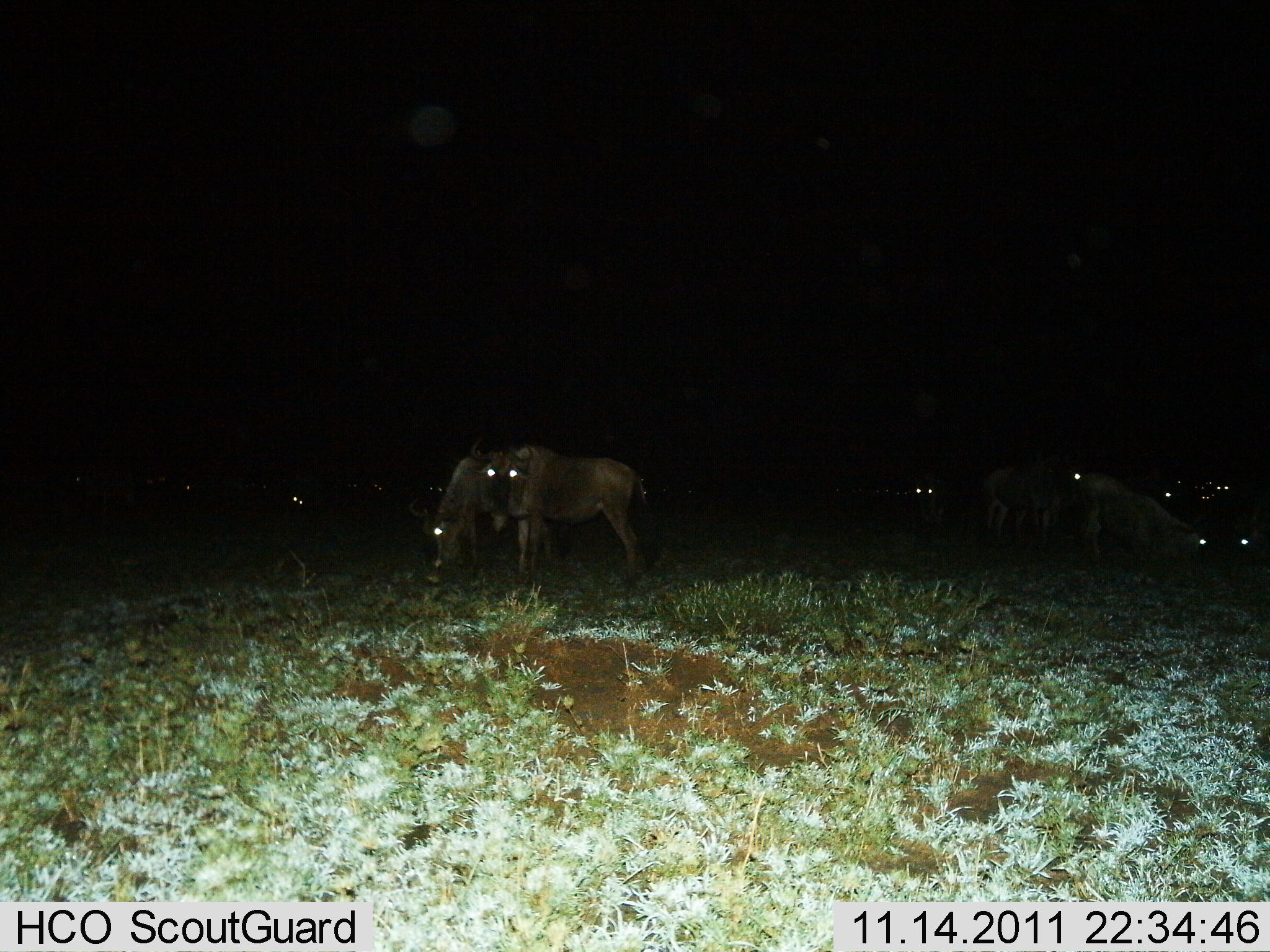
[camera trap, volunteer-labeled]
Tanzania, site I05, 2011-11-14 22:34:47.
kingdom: Animalia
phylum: Chordata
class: Mammalia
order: Artiodactyla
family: Bovidae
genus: Connochaetes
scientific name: Connochaetes taurinus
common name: blue wildebeest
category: wildebeest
Wildebeest (blue wildebeest) (Connochaetes taurinus), count 11-50. Behavior (volunteer vote fractions): standing 67%, resting 20%, moving 0%, interacting 0%. Young present (vote fraction): 0%. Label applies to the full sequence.